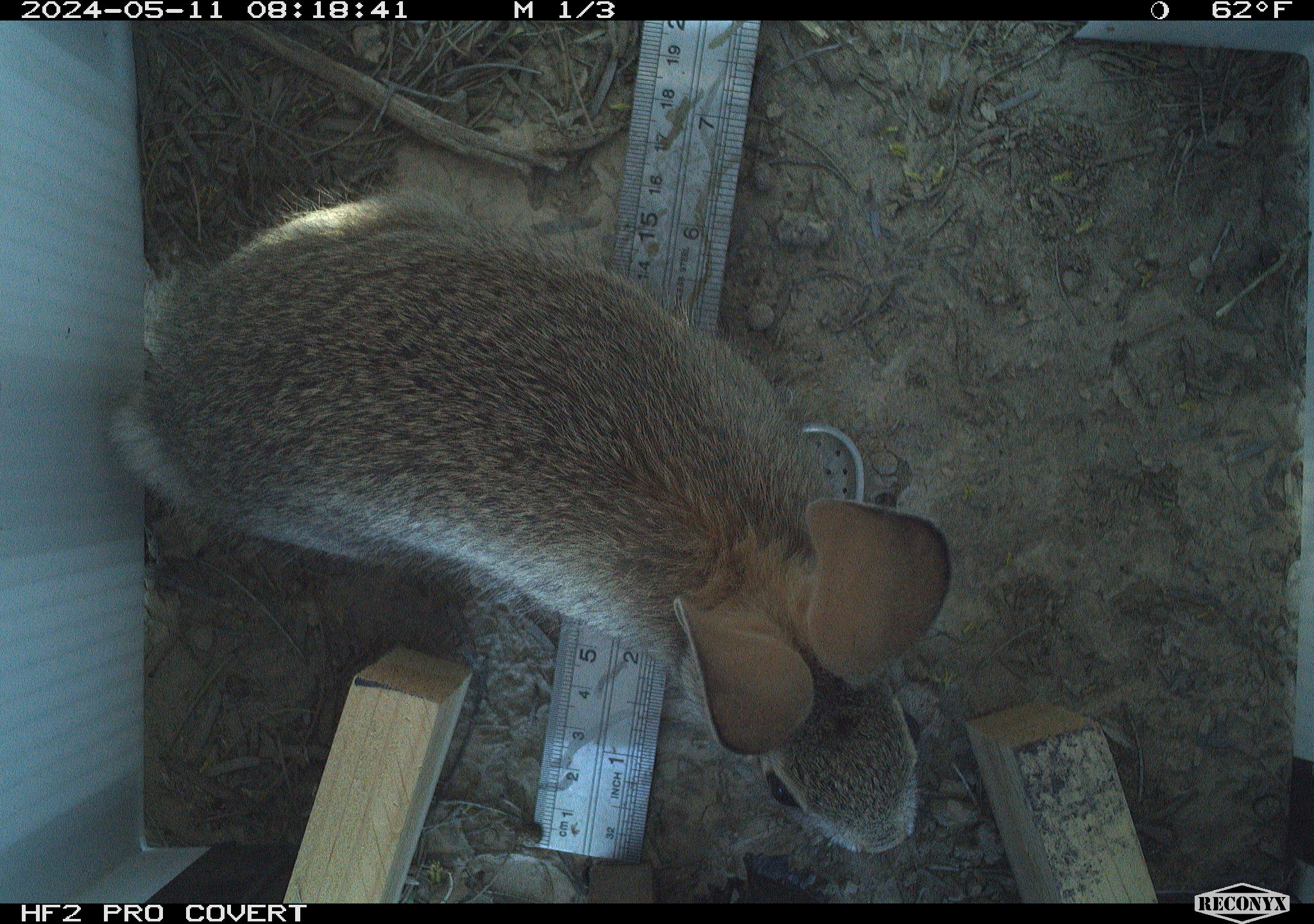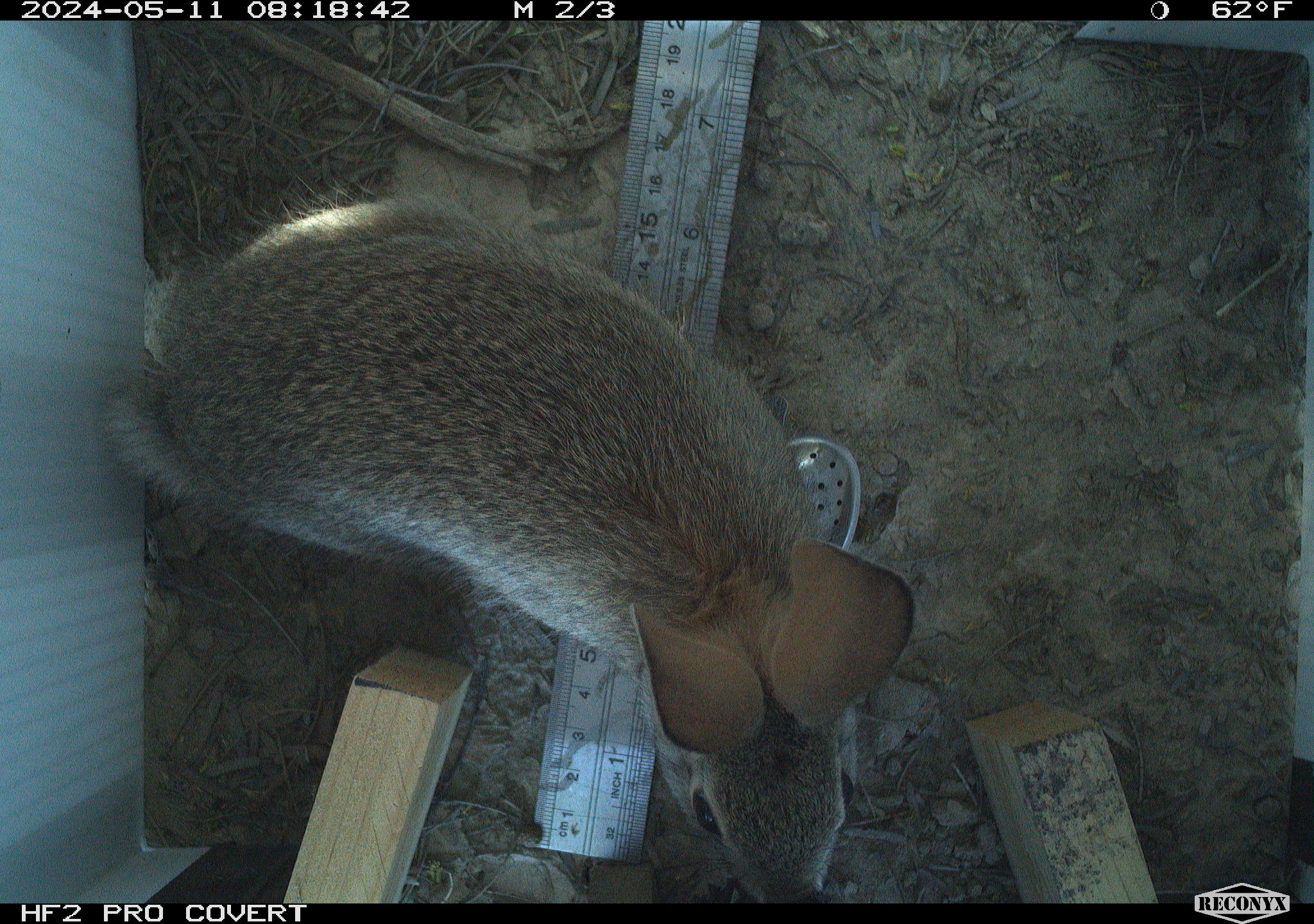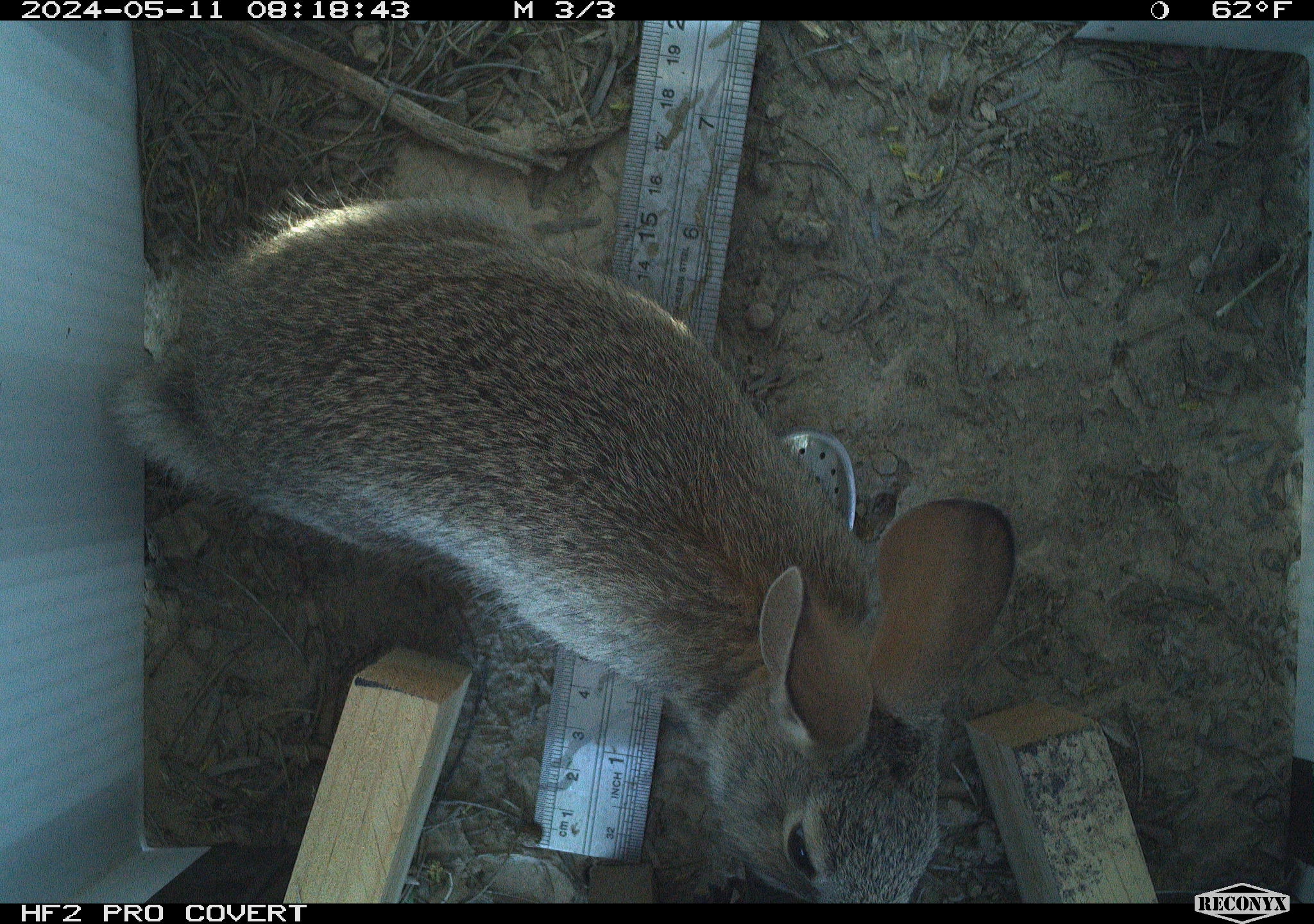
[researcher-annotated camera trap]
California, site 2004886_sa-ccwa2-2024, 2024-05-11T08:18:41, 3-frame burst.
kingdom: Animalia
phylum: Chordata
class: Mammalia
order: Lagomorpha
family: Leporidae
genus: Sylvilagus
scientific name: Sylvilagus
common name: cottontail rabbits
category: sylvilagus species